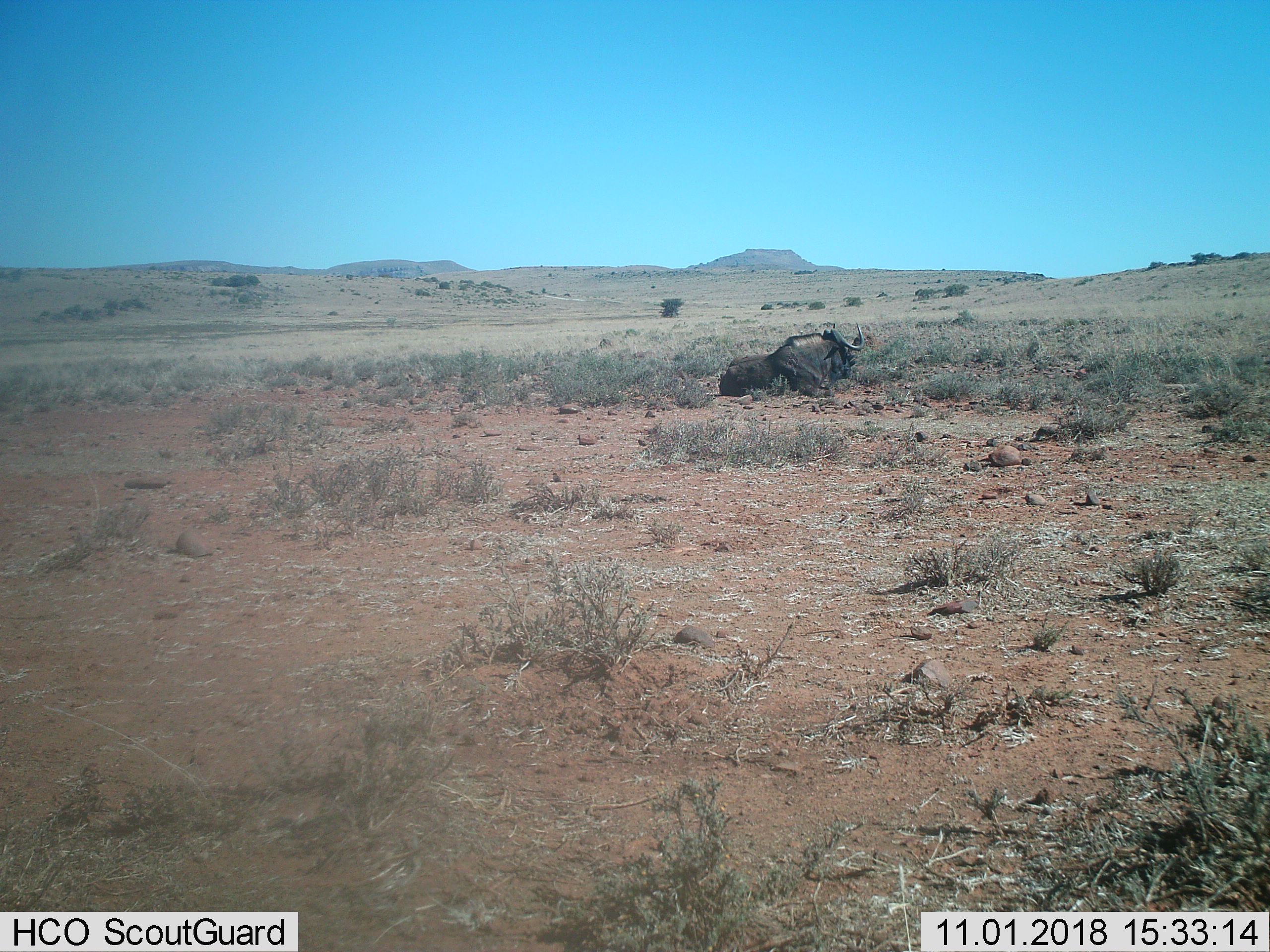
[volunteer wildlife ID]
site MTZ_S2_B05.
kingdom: Animalia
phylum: Chordata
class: Mammalia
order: Artiodactyla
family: Bovidae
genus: Connochaetes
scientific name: Connochaetes gnou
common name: black wildebeest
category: wildebeestblack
Wildebeestblack (black wildebeest) (Connochaetes gnou), count 1. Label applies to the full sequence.